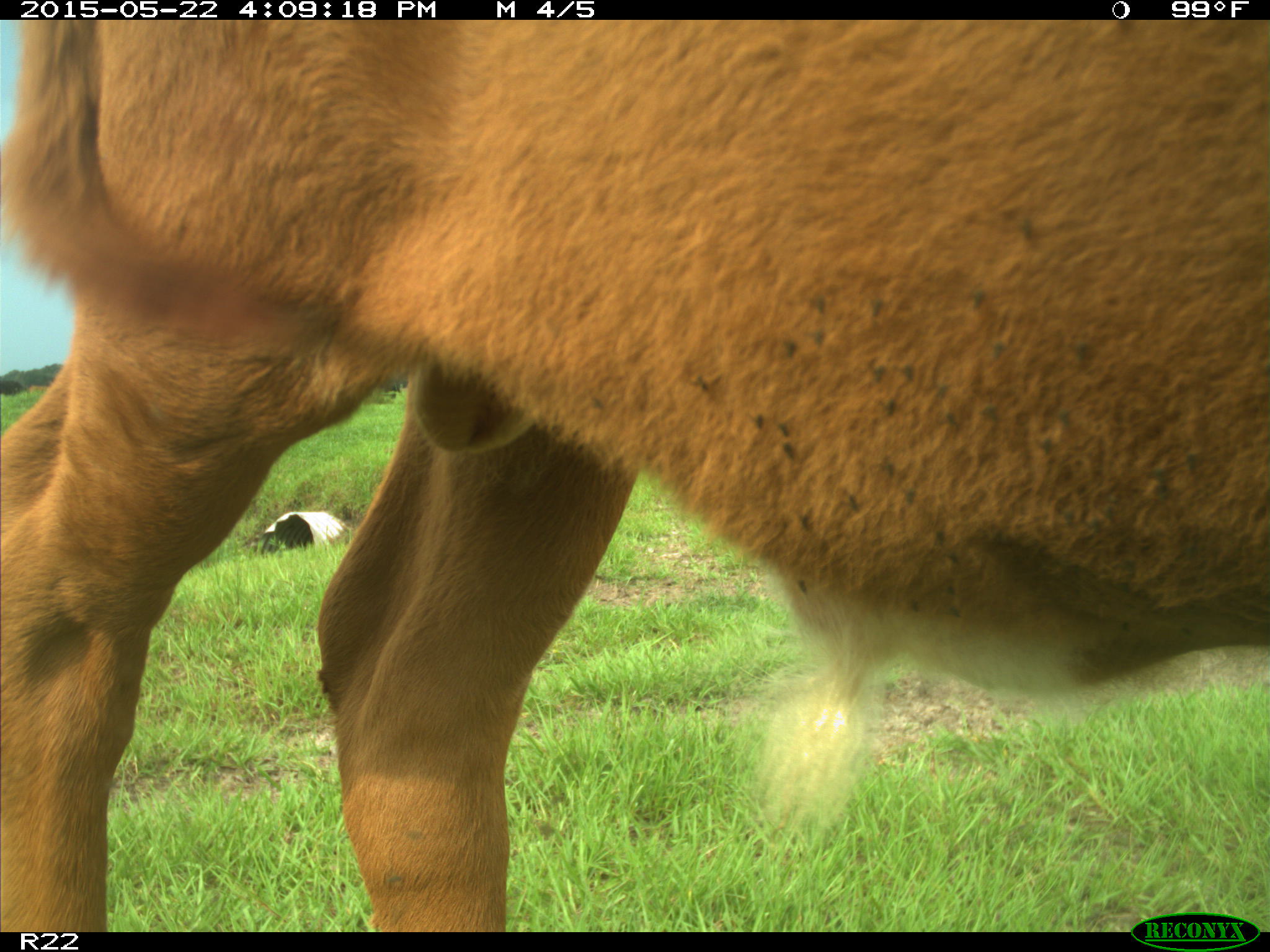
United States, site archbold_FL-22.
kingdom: Animalia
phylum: Chordata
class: Mammalia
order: Artiodactyla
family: Bovidae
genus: Bos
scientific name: Bos taurus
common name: domestic cow